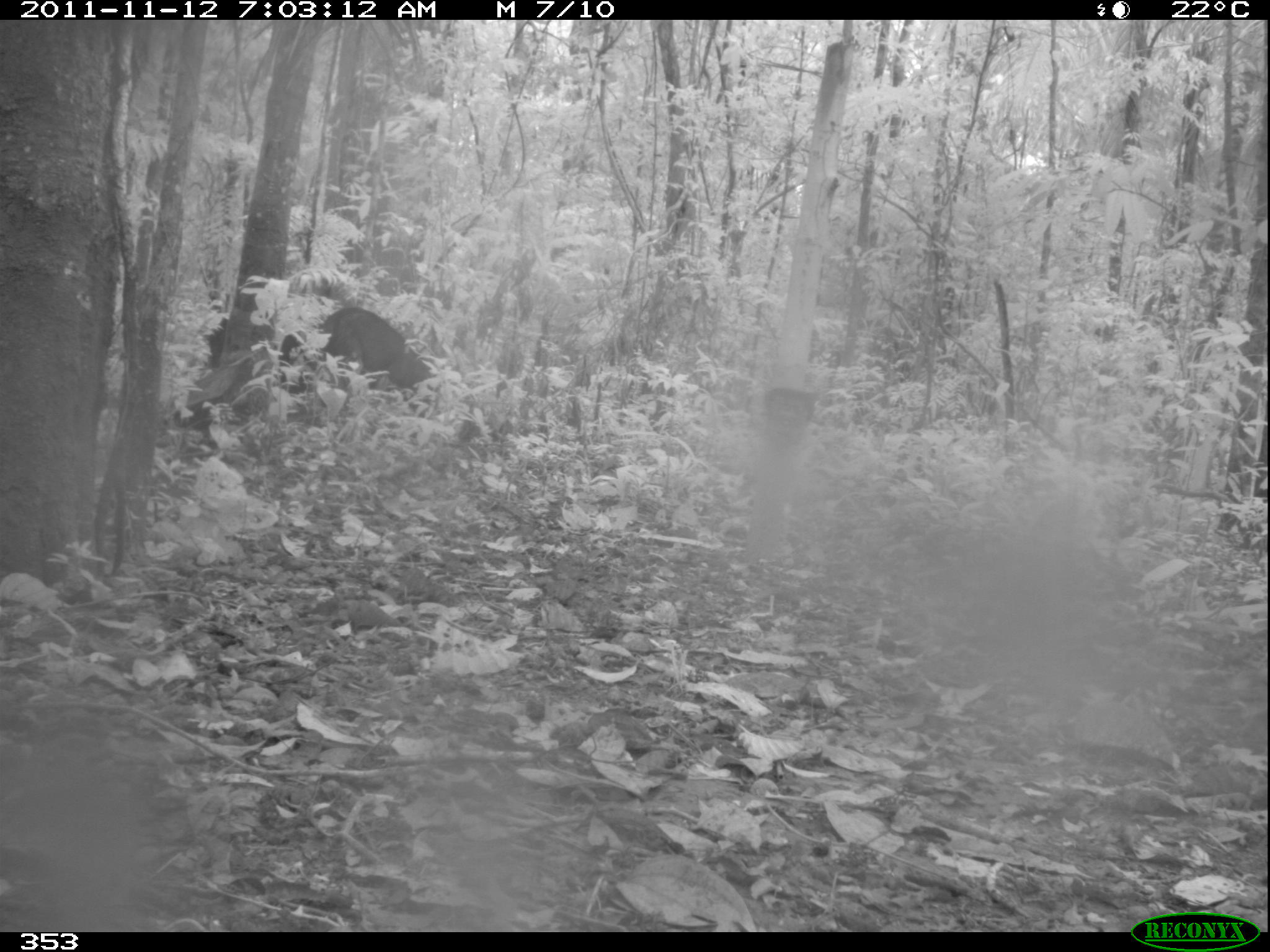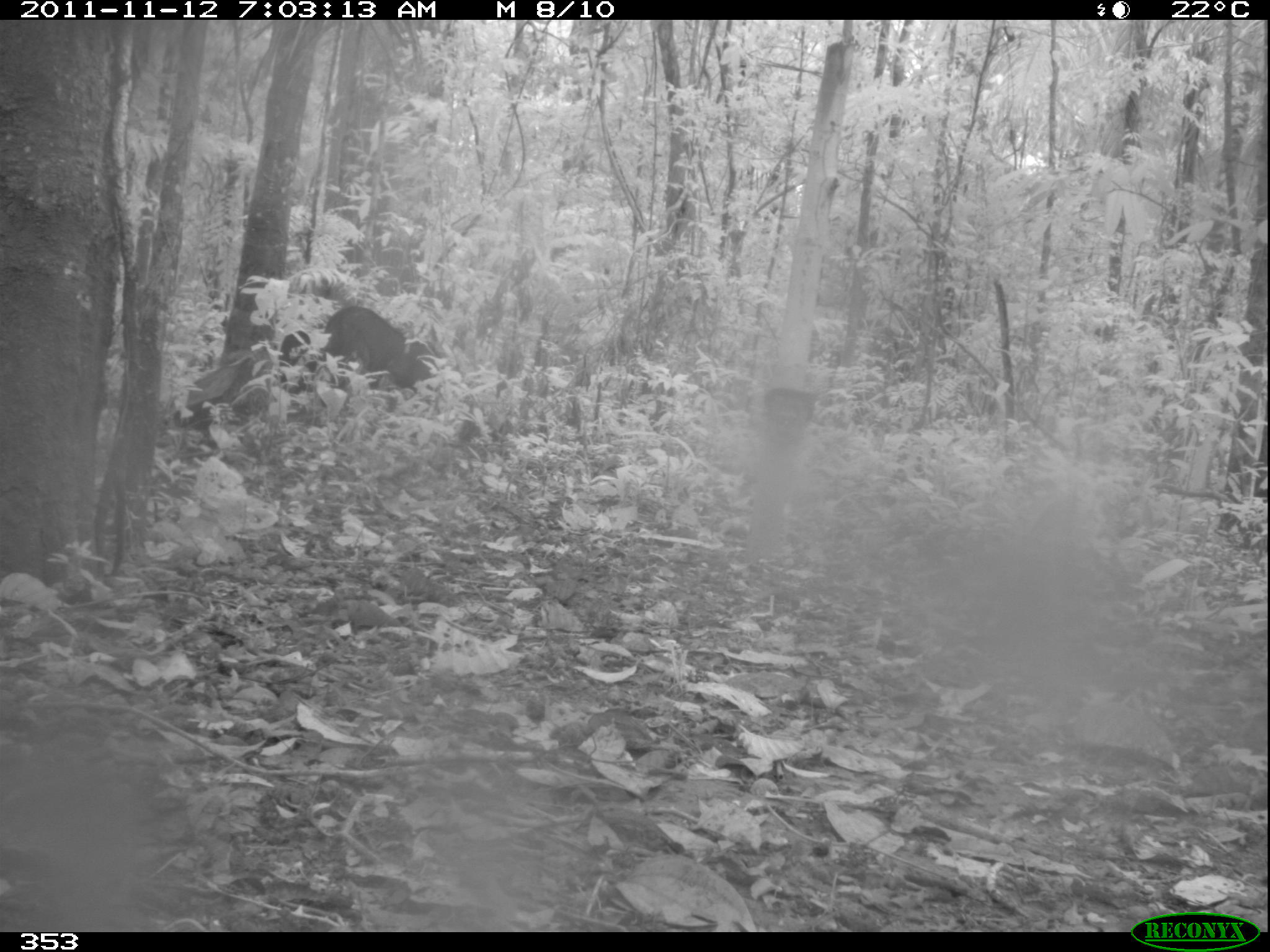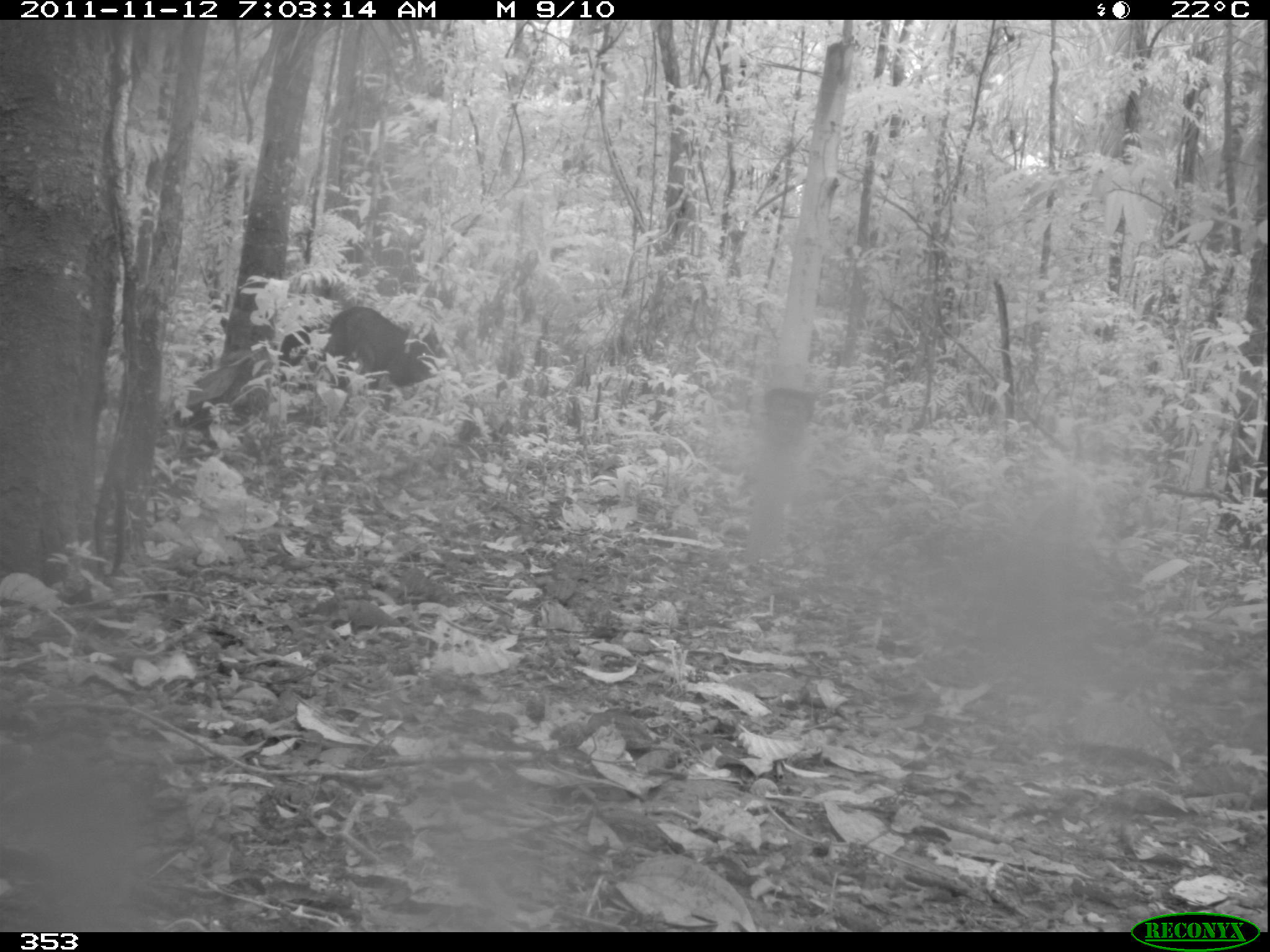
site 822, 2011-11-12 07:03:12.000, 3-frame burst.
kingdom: Animalia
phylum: Chordata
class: Mammalia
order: Artiodactyla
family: Tayassuidae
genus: Tayassu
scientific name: Tayassu pecari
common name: white-lipped peccary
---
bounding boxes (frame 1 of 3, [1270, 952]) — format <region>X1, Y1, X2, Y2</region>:
tayassu pecari: <region>203, 308, 436, 398</region>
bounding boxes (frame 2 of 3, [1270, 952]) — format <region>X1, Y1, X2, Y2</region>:
tayassu pecari: <region>278, 305, 437, 395</region>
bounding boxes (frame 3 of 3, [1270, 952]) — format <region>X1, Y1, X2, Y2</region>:
tayassu pecari: <region>278, 305, 450, 391</region>